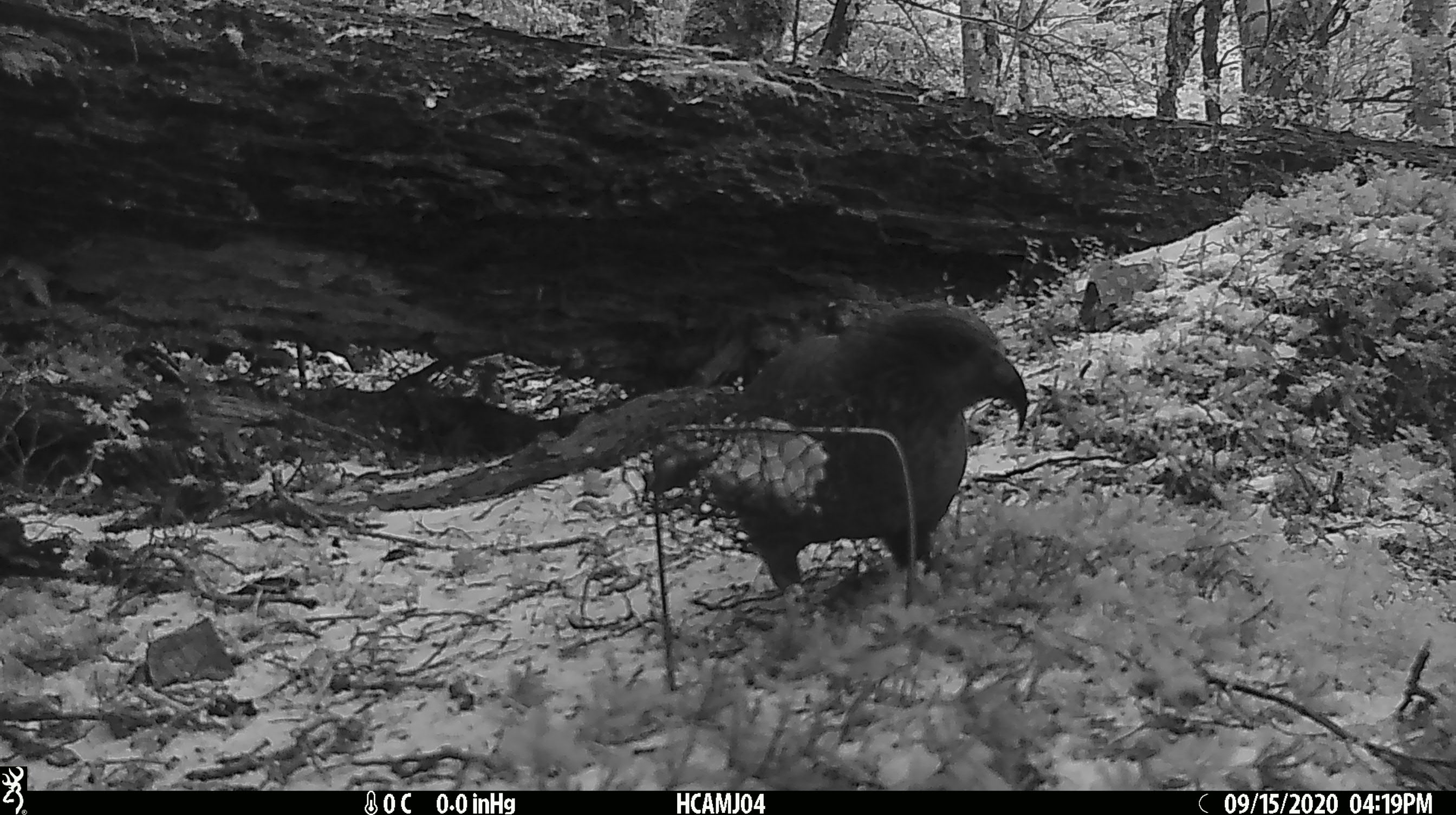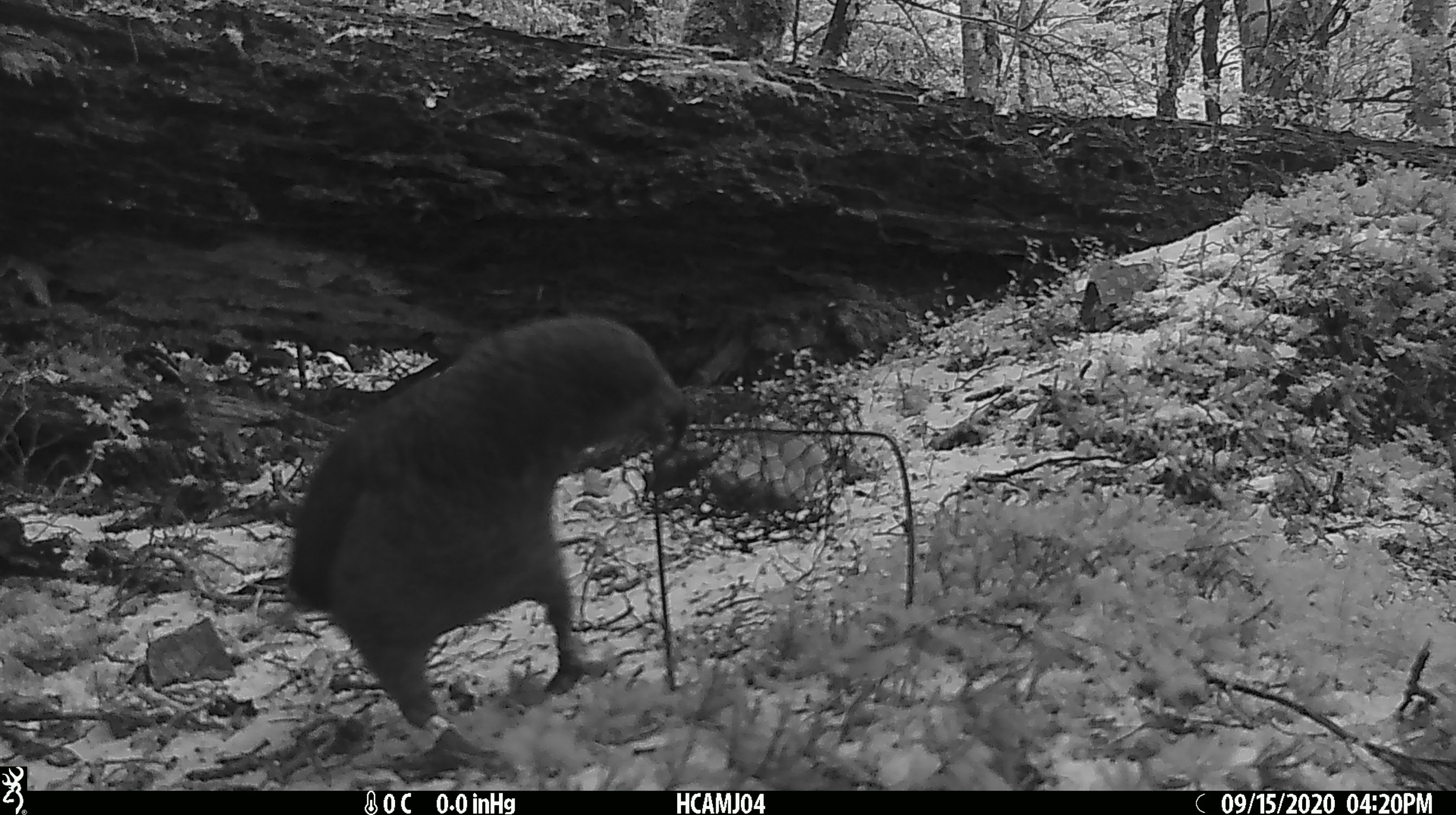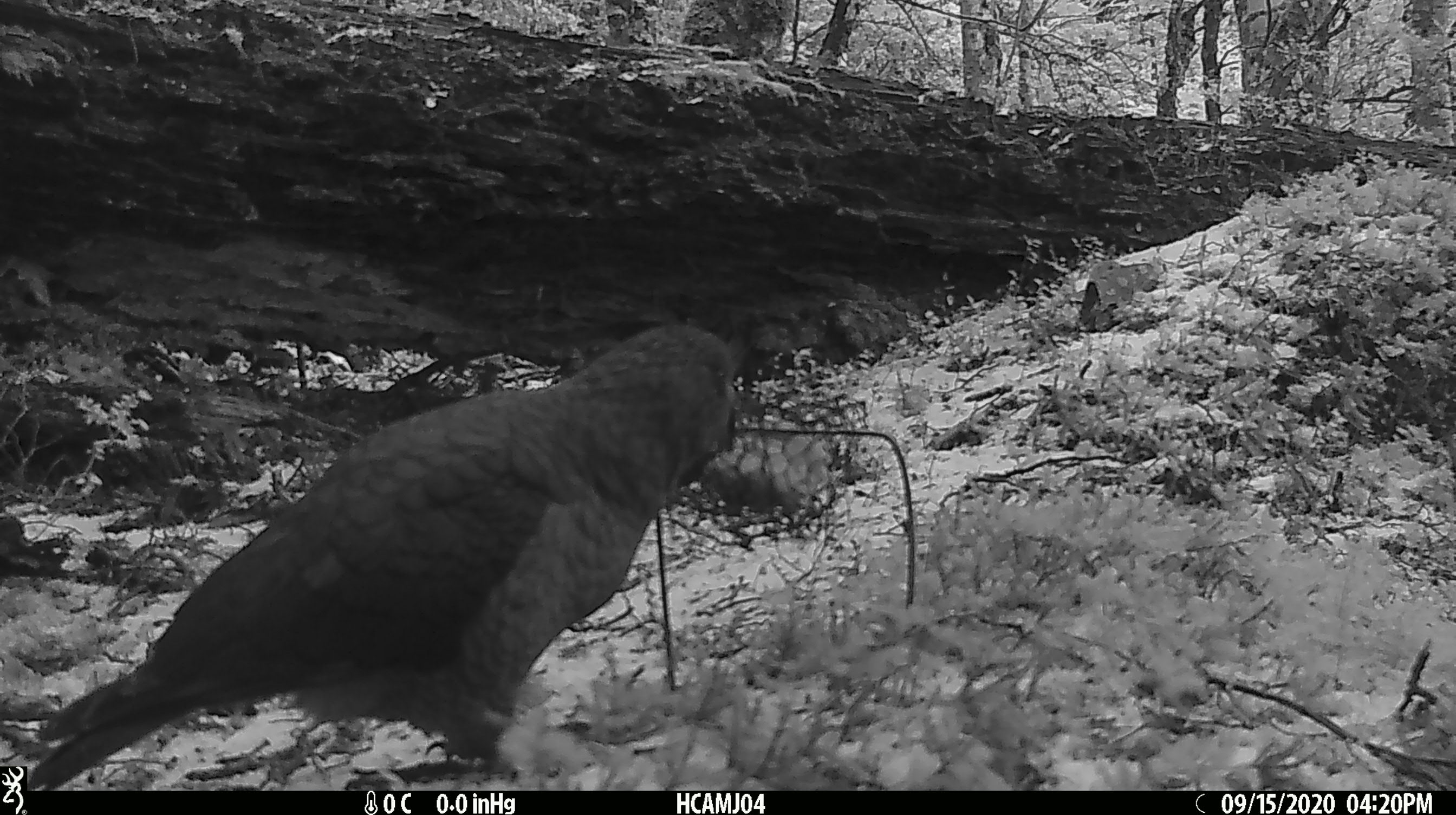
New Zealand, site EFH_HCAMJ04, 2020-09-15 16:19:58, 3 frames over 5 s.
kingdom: Animalia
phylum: Chordata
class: Aves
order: Psittaciformes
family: Strigopidae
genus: Nestor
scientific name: Nestor notabilis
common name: kea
Kea (Nestor notabilis).